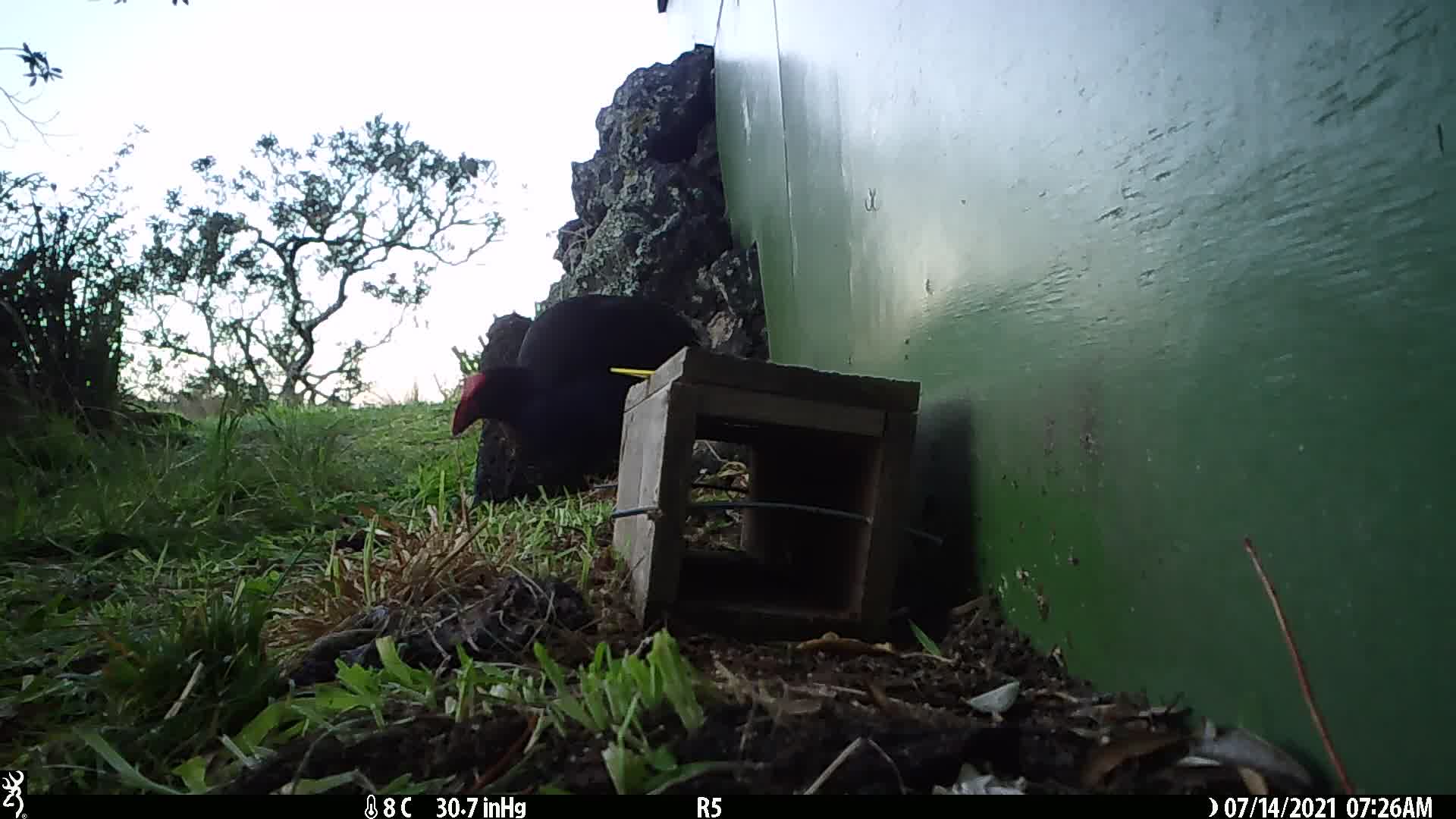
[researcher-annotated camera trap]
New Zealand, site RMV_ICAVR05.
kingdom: Animalia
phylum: Chordata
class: Aves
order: Gruiformes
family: Rallidae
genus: Porphyrio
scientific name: Porphyrio melanotus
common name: australasian swamphen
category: pukeko